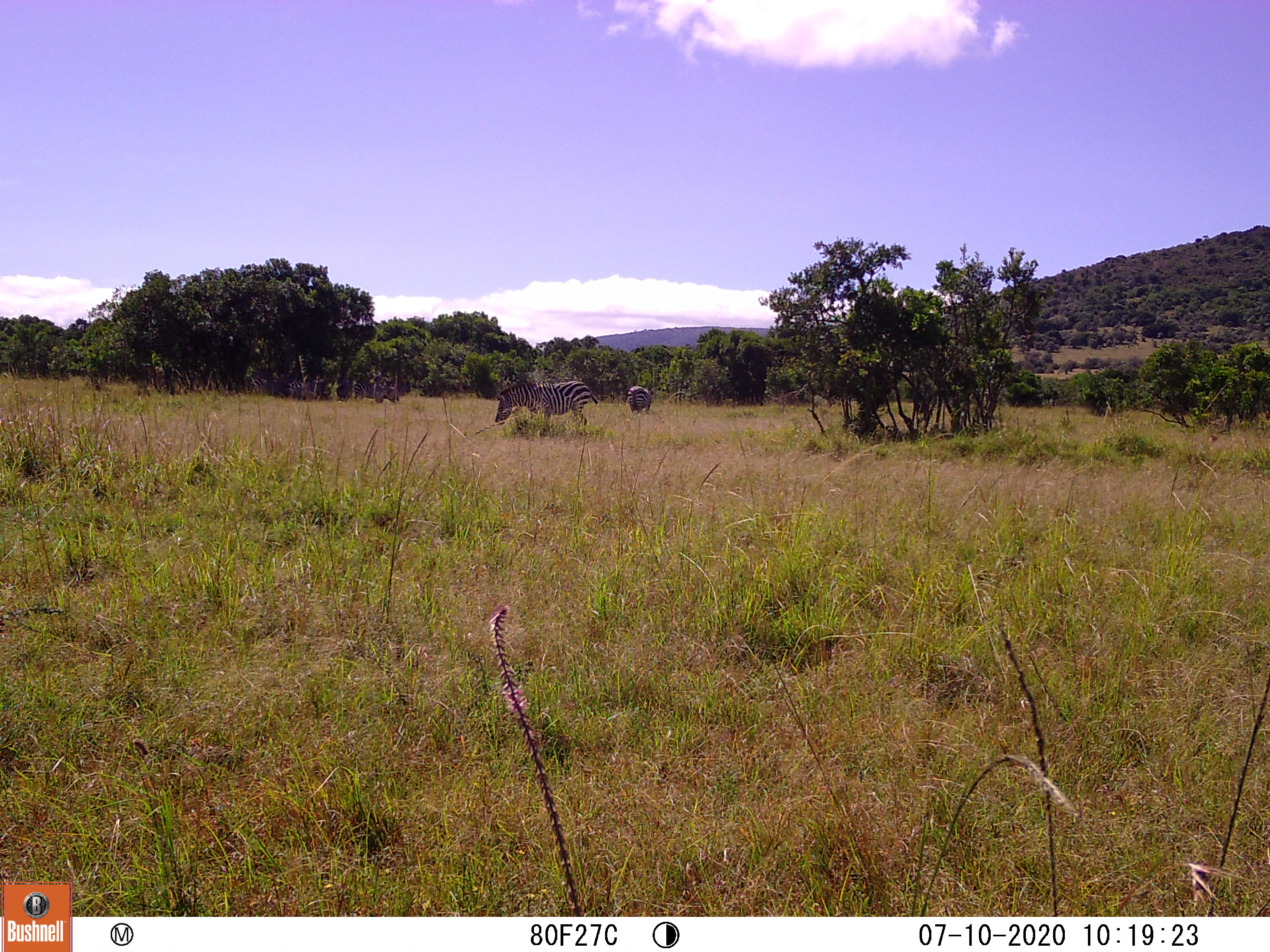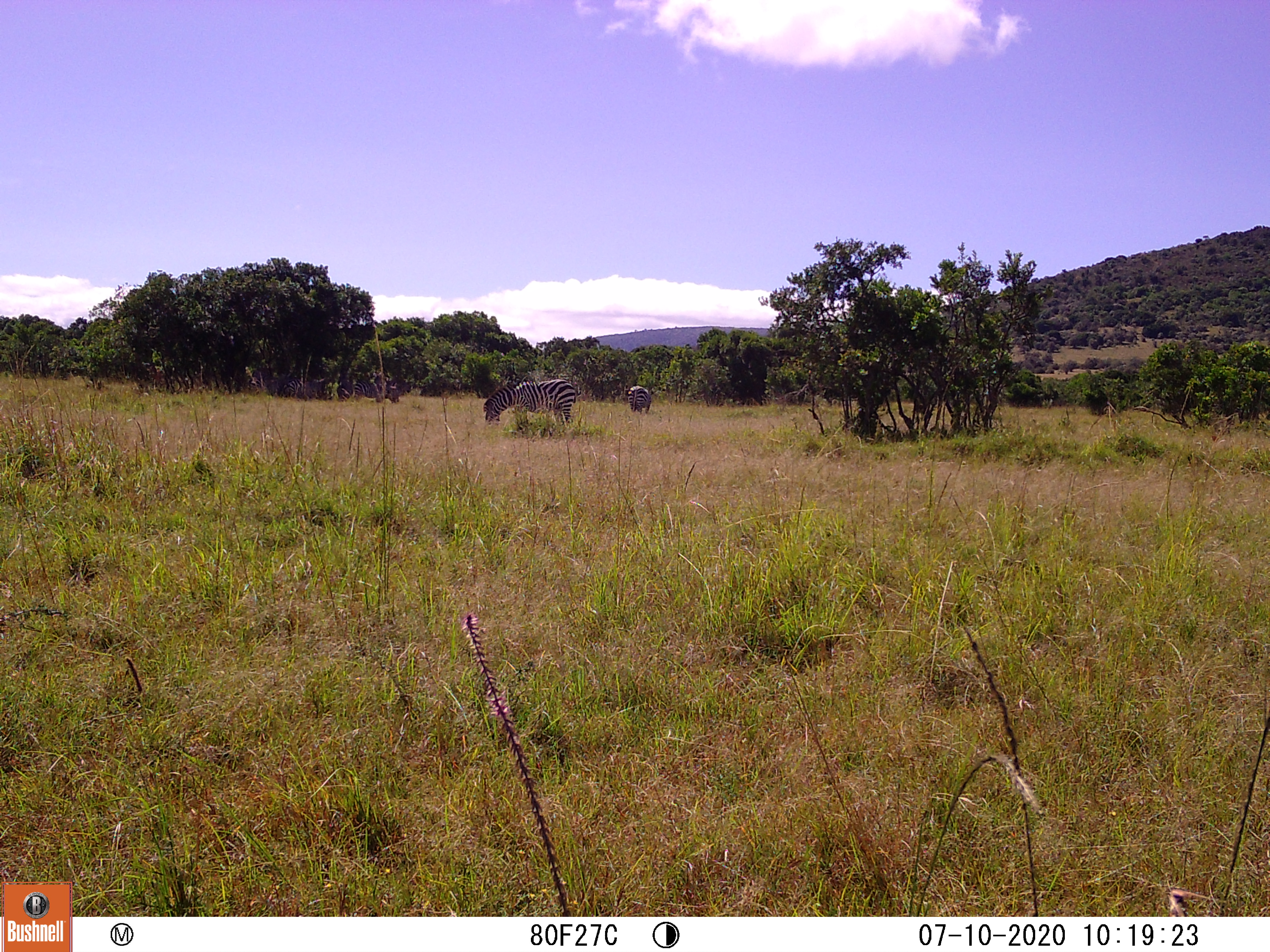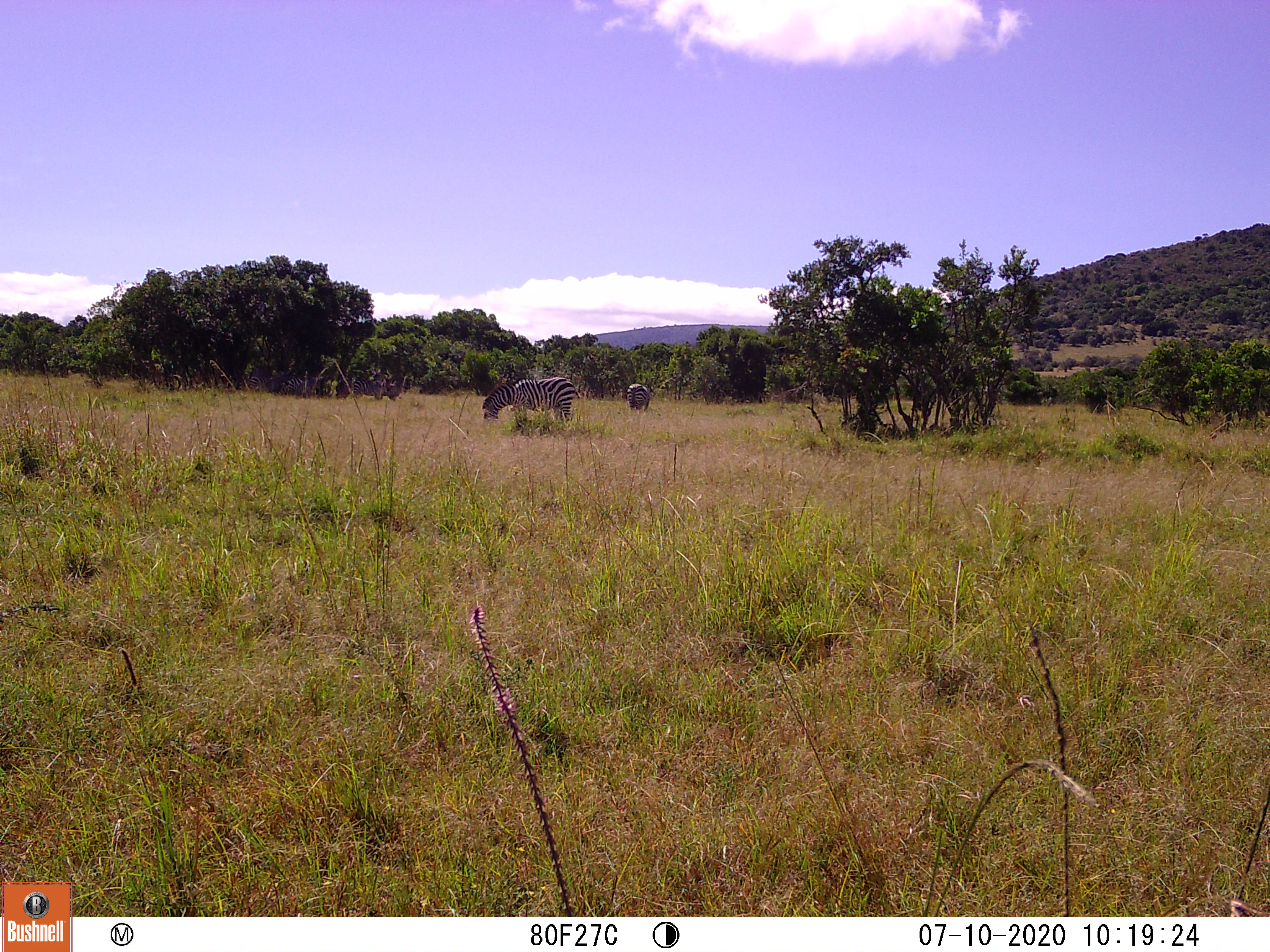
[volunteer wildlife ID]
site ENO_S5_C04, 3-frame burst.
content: unidentified animal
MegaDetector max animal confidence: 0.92